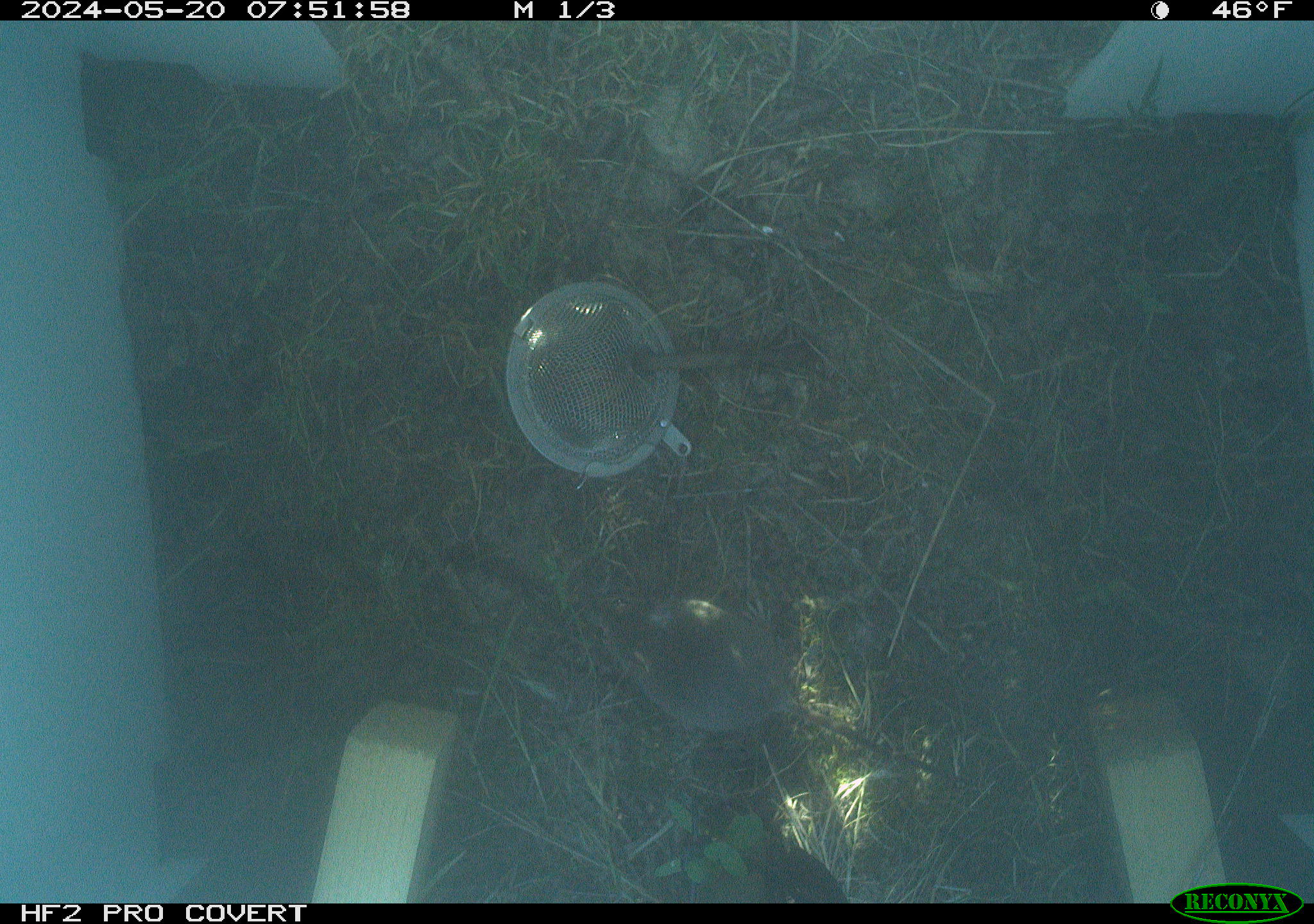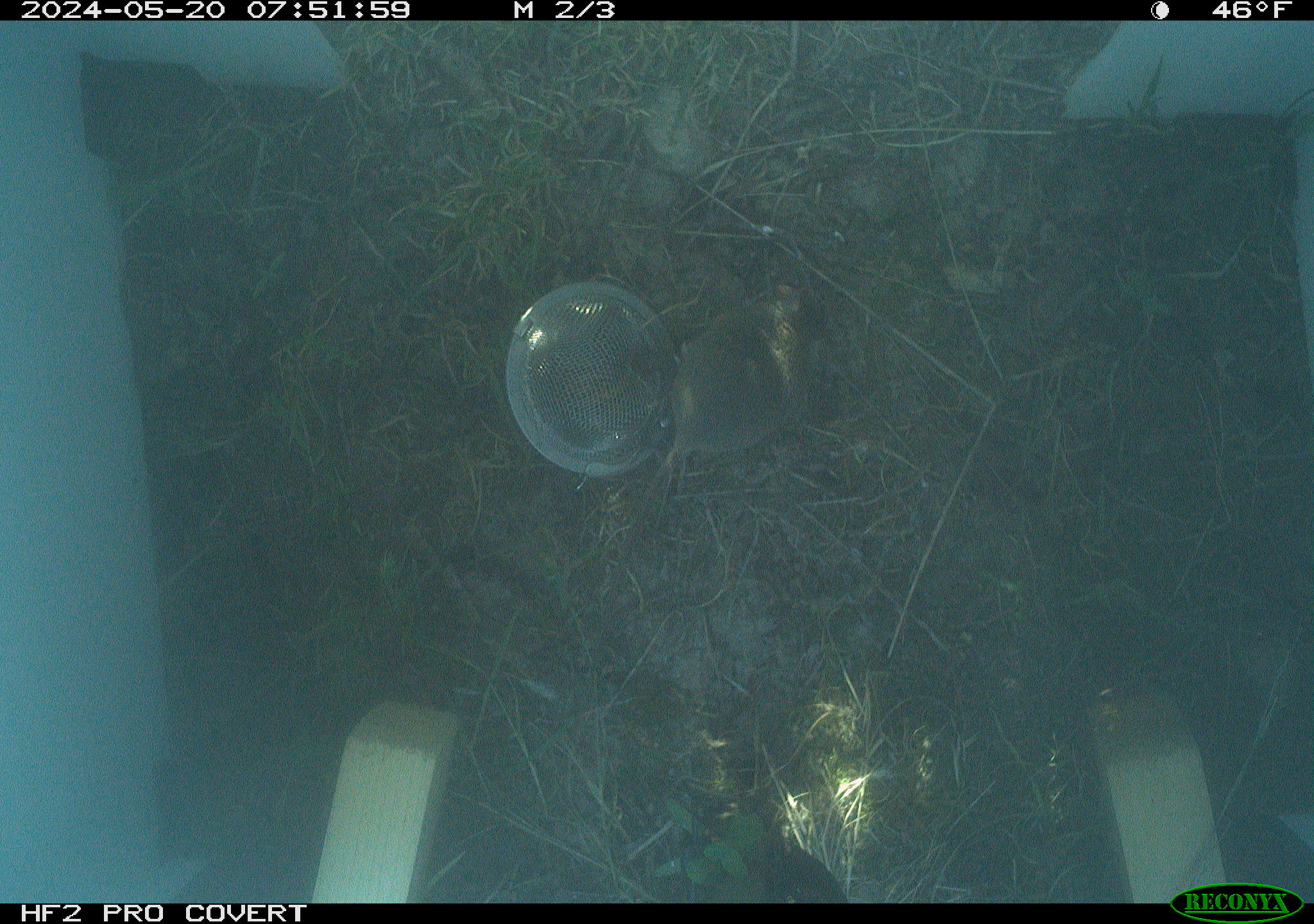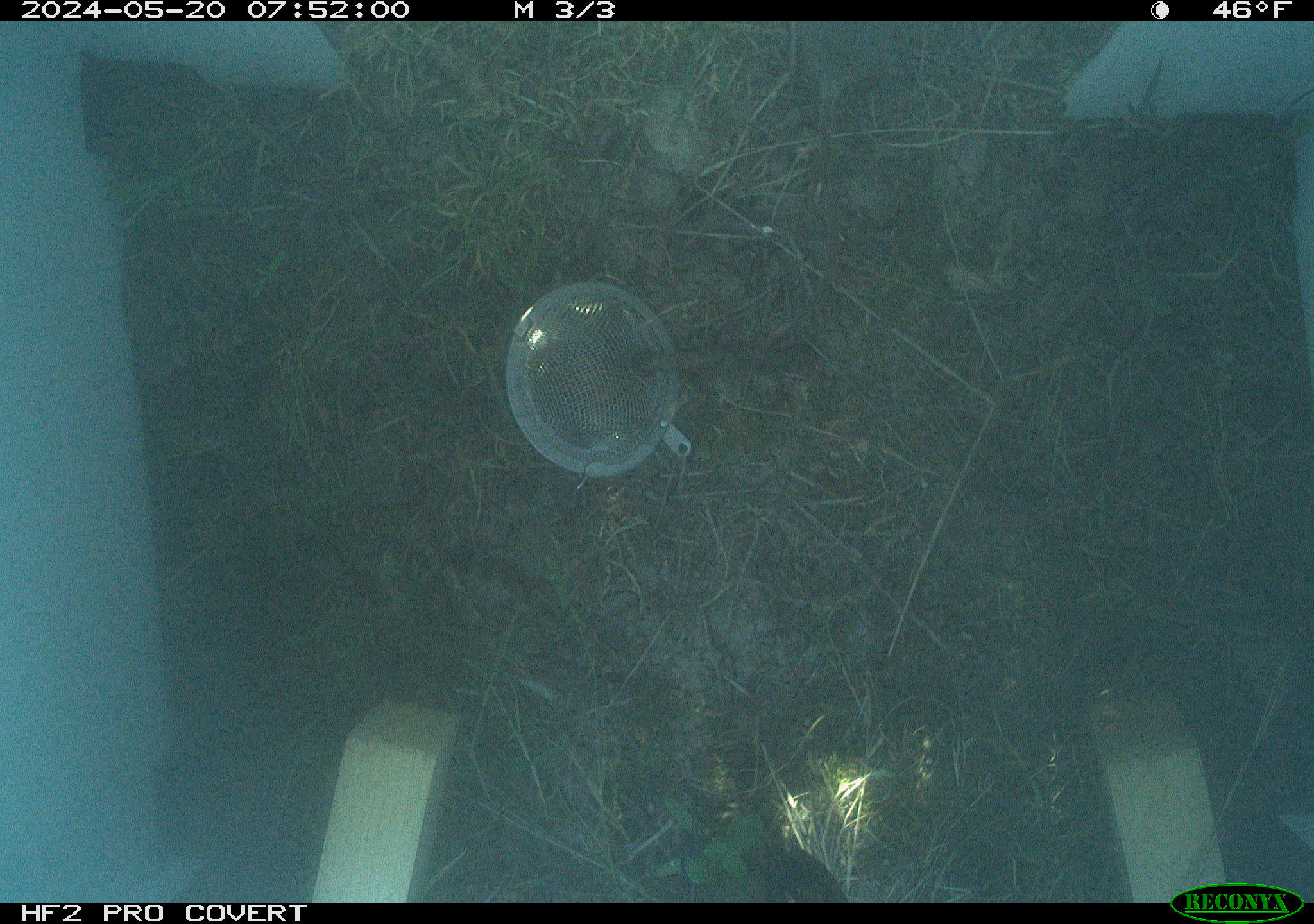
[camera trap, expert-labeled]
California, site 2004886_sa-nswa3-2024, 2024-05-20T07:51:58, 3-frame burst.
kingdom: Animalia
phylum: Chordata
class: Mammalia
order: Rodentia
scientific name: Rodentia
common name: rodent